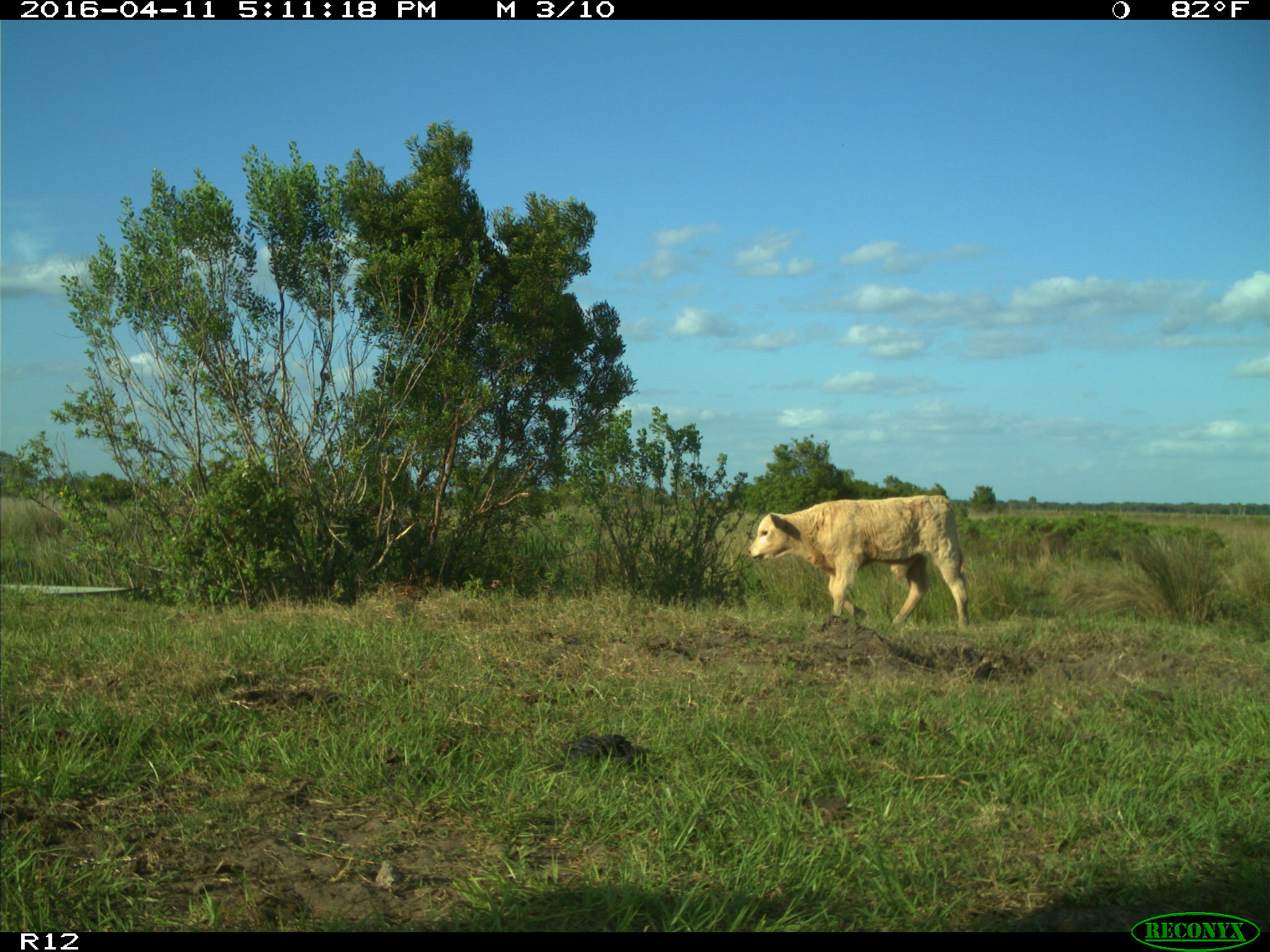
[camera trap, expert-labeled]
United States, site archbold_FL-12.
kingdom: Animalia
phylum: Chordata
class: Mammalia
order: Artiodactyla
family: Bovidae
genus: Bos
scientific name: Bos taurus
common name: domestic cow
Bos taurus (domestic cow).